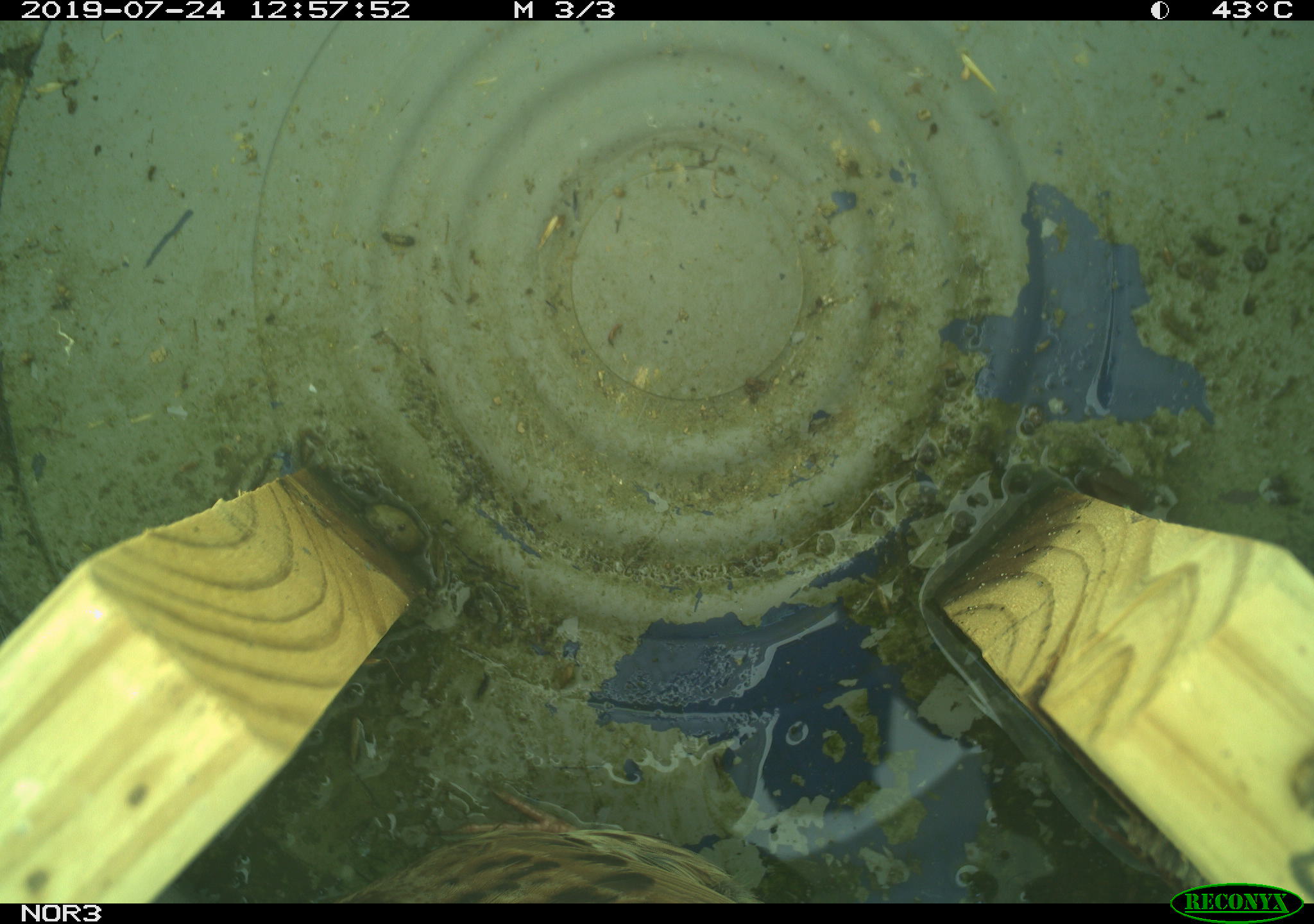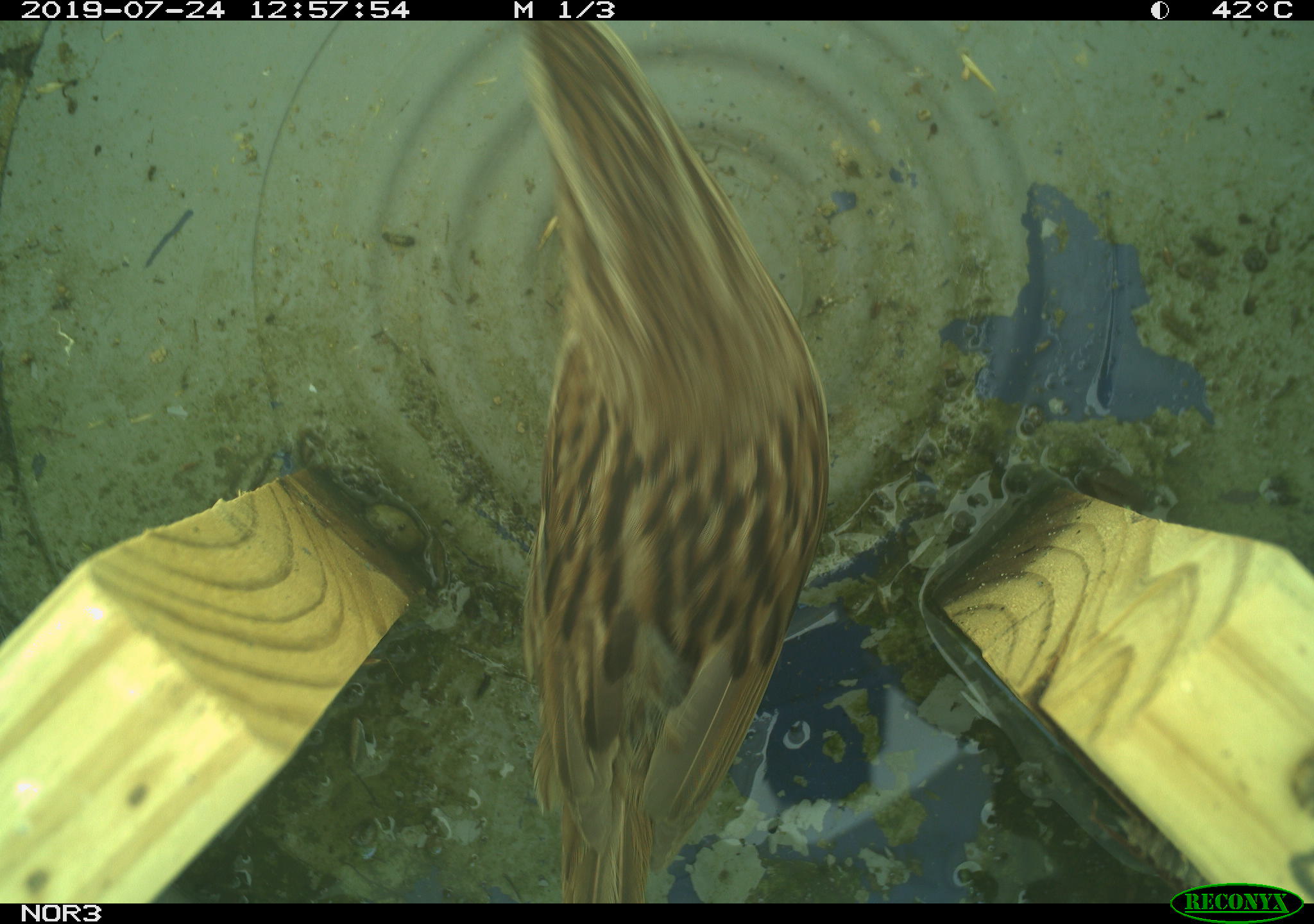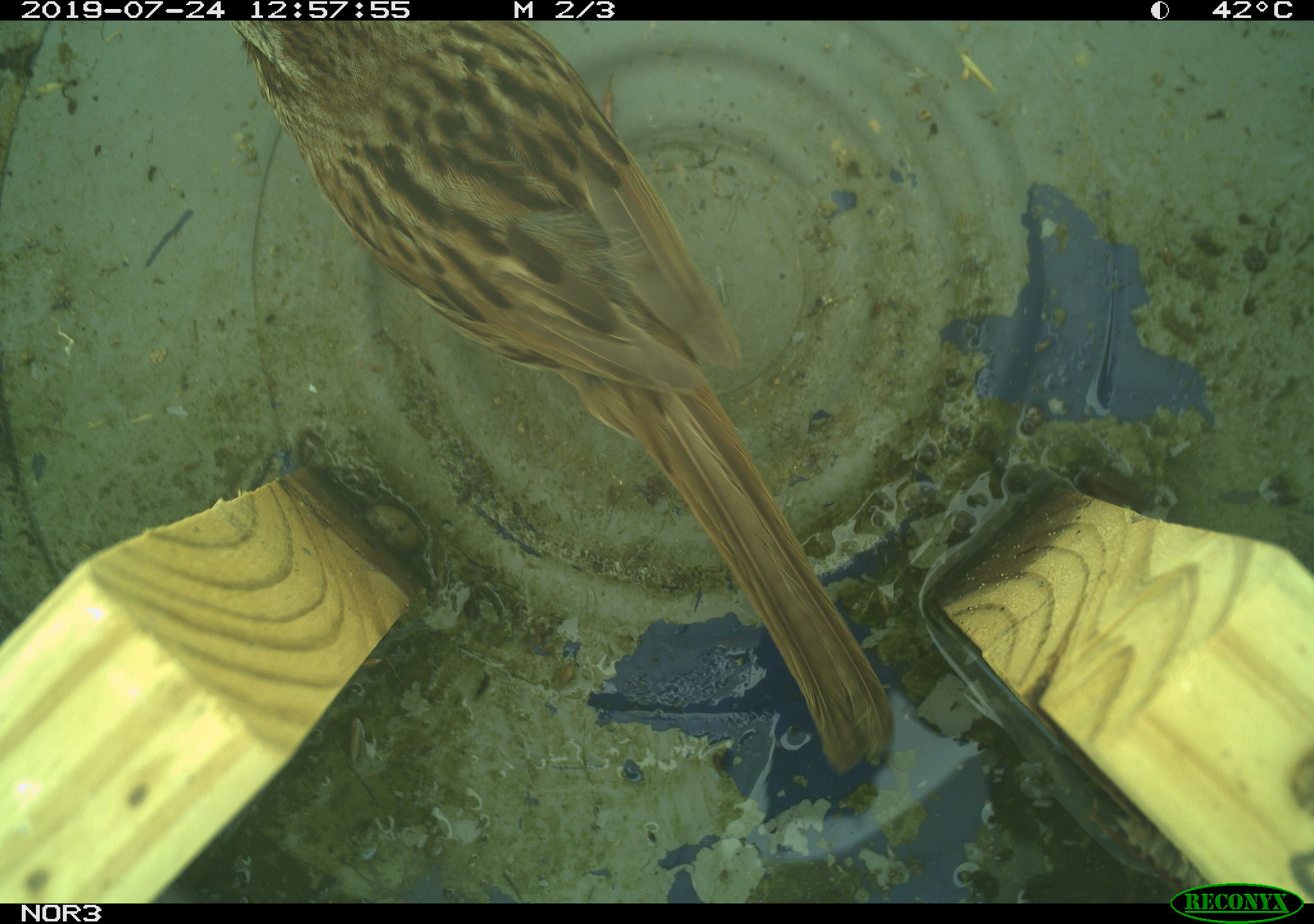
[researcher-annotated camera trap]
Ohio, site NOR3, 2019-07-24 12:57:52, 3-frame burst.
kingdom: Animalia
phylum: Chordata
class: Aves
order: Passeriformes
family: Passerellidae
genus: Melospiza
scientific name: Melospiza melodia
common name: song sparrow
Song sparrow (Melospiza melodia).